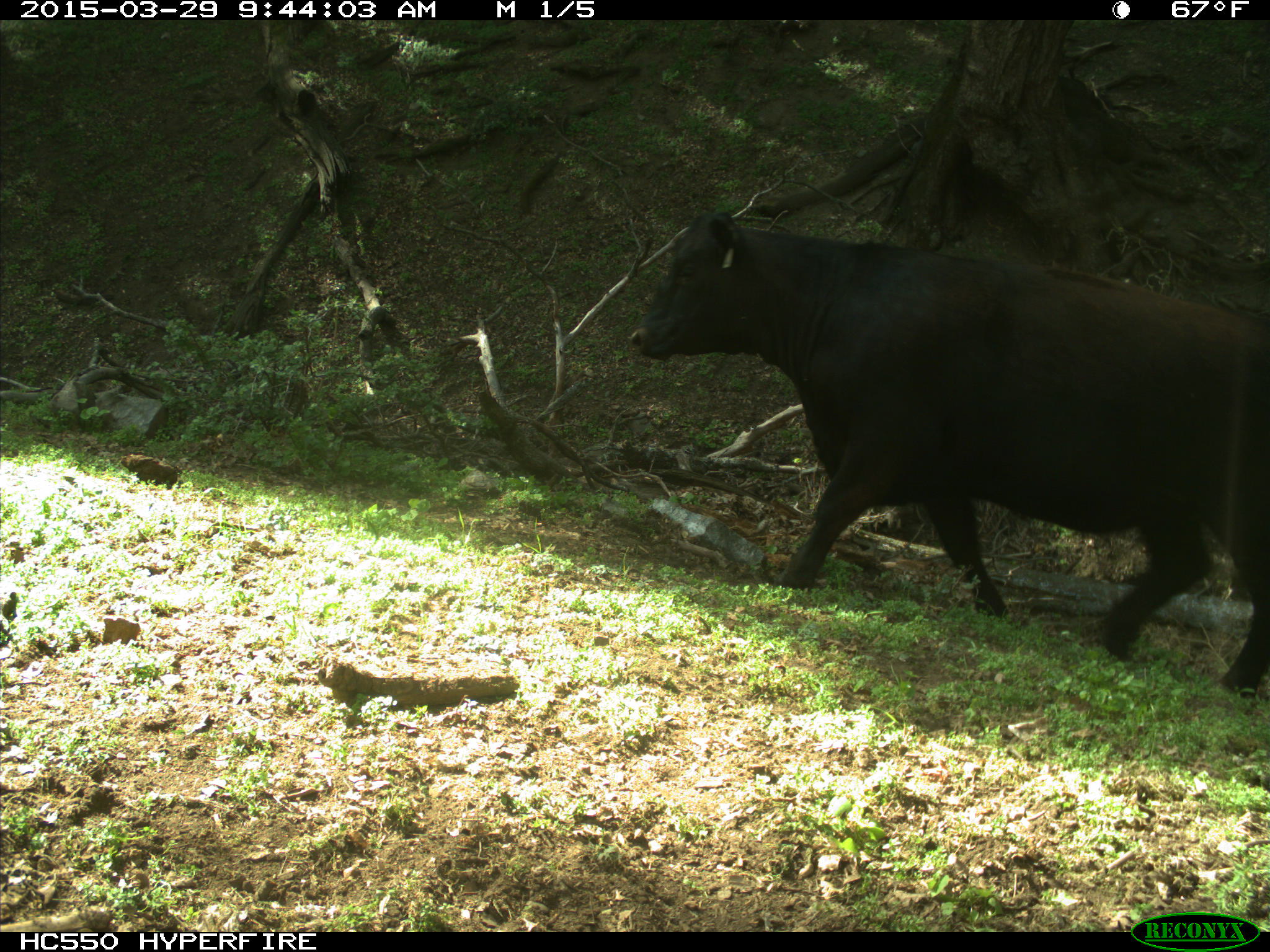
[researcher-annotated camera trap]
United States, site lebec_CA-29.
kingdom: Animalia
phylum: Chordata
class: Mammalia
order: Artiodactyla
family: Bovidae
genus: Bos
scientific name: Bos taurus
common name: domestic cow